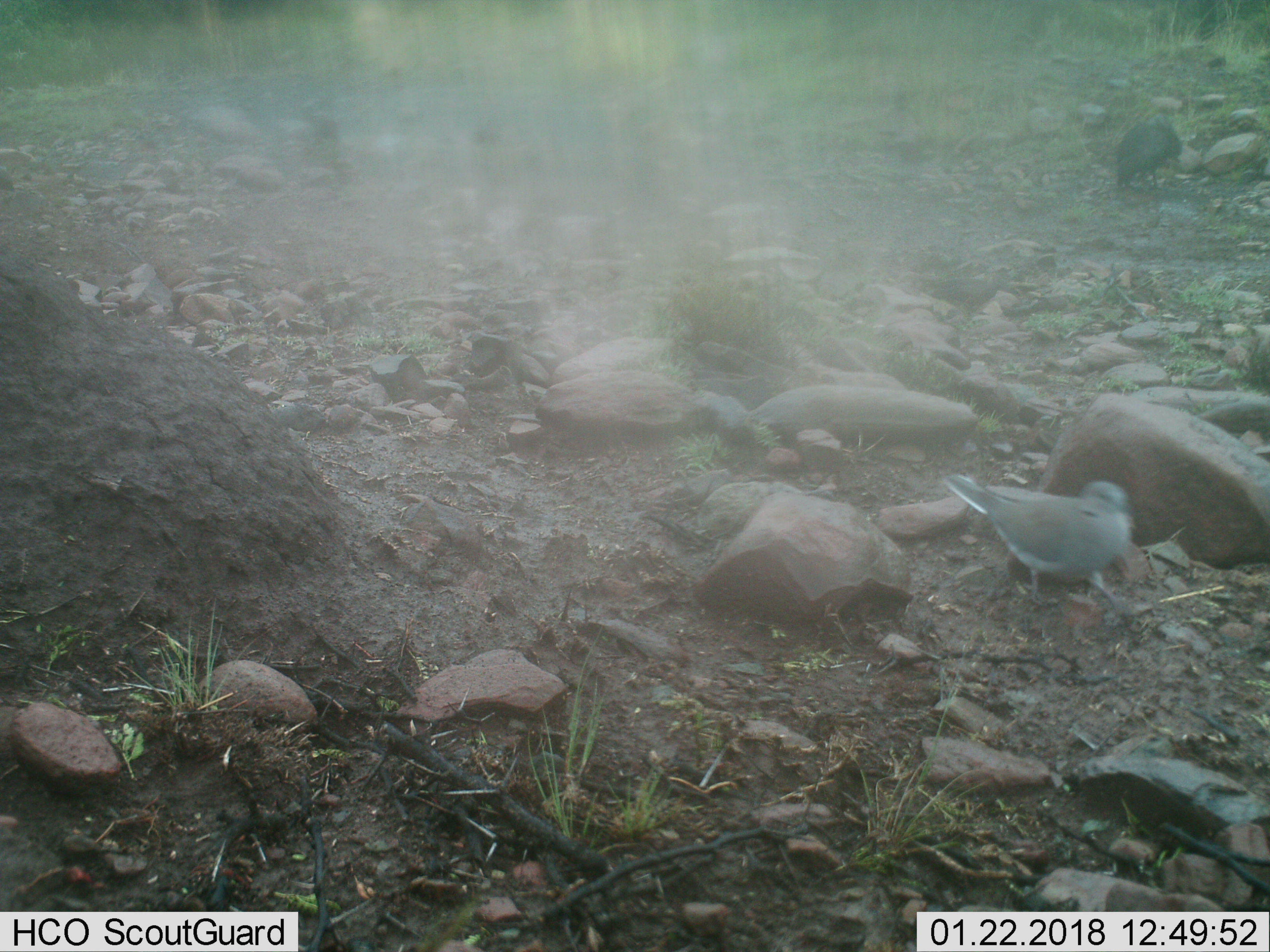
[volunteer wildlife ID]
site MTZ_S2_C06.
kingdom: Animalia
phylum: Chordata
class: Aves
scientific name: Aves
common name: bird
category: birdother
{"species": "birdother (bird) (Aves)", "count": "1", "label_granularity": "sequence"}